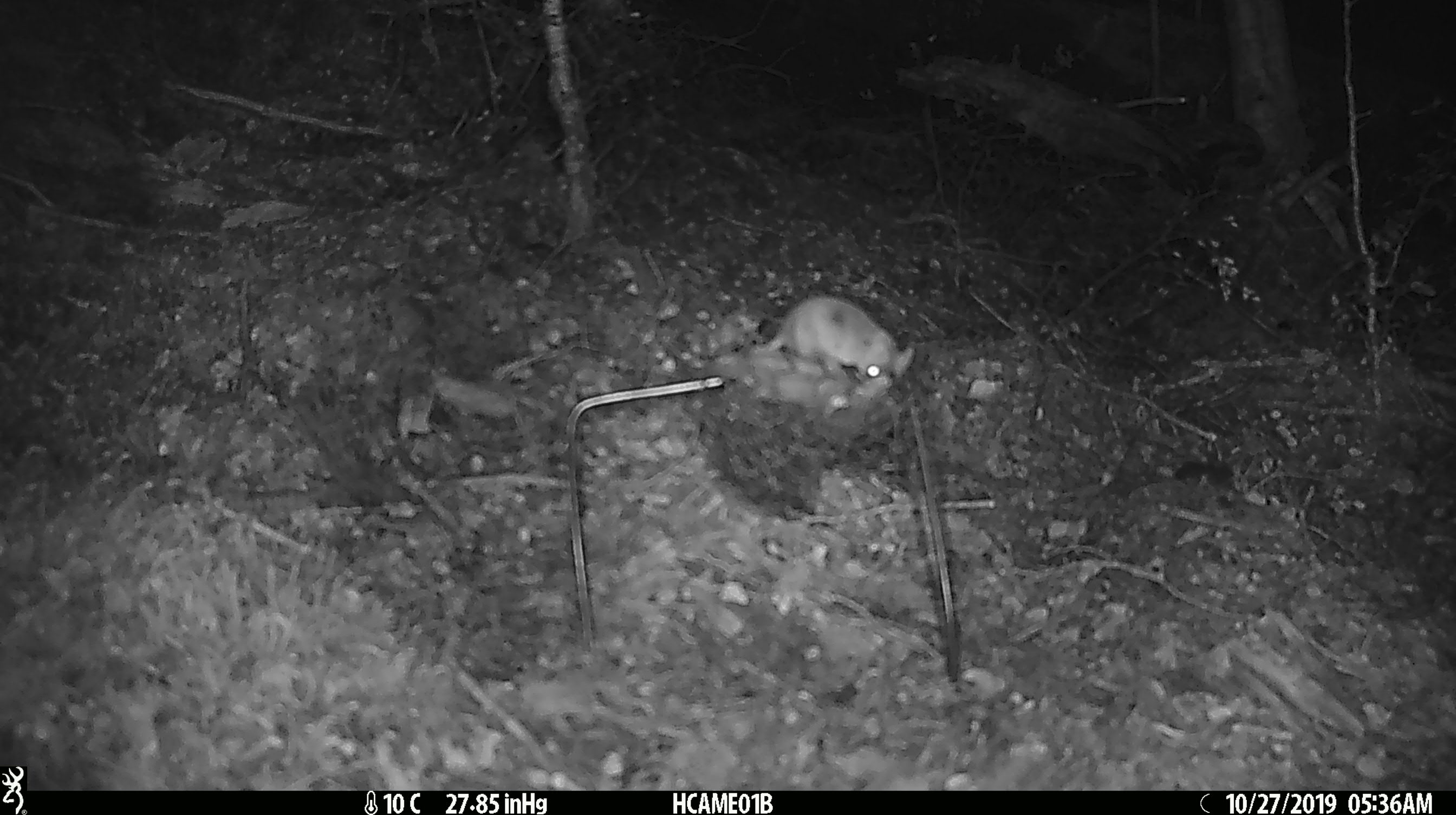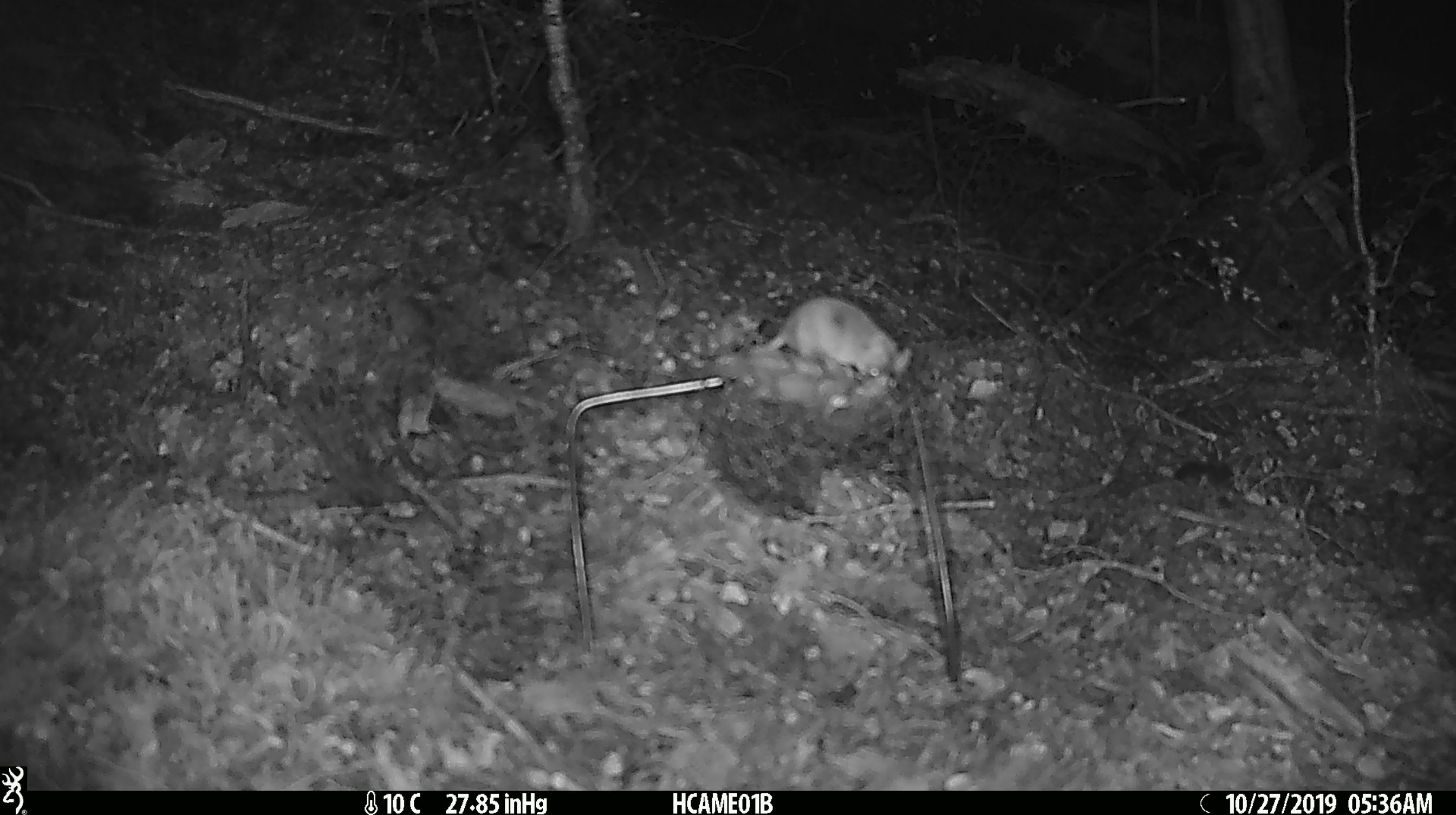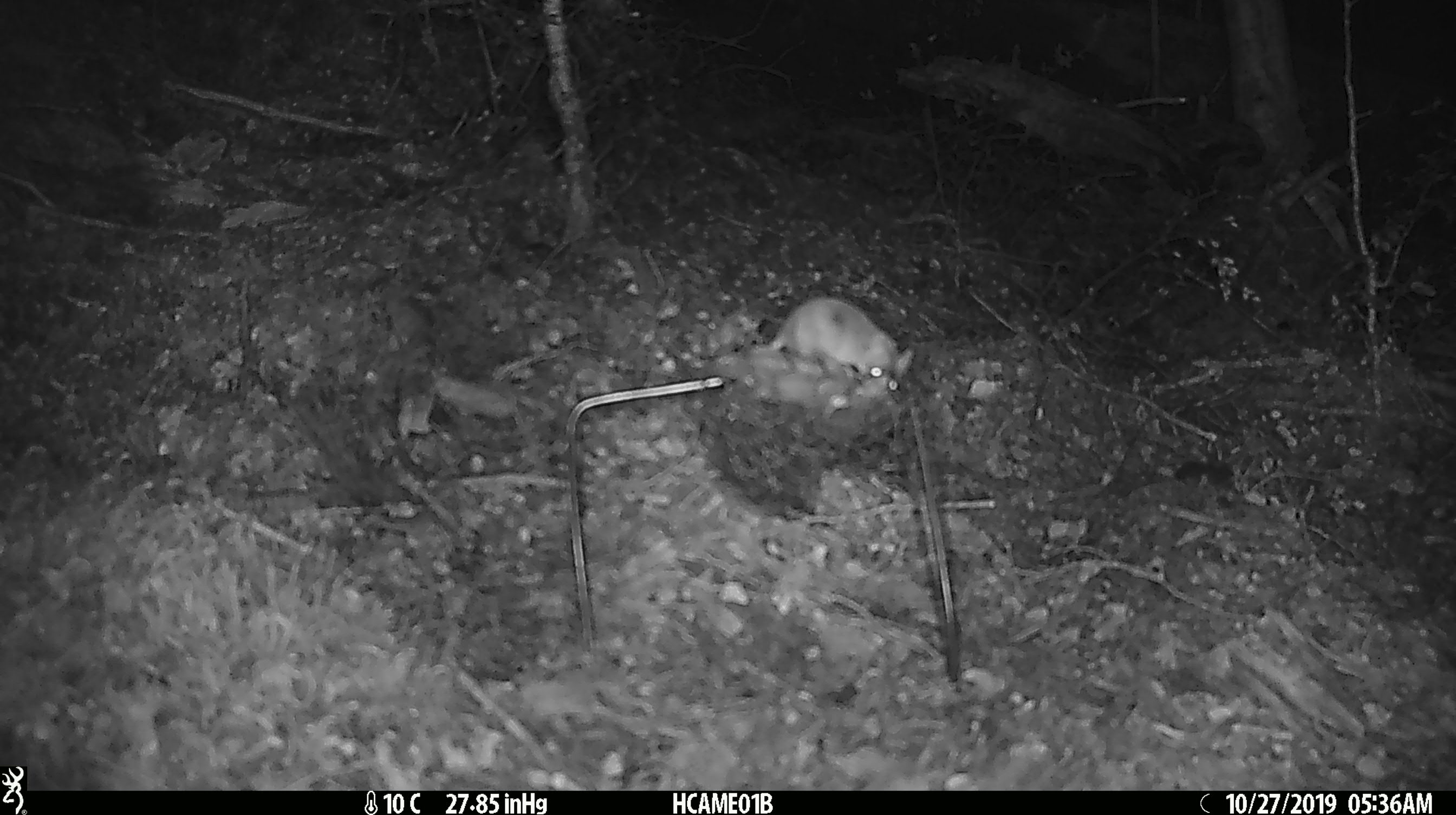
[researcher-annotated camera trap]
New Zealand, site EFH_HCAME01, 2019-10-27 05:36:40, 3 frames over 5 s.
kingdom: Animalia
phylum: Chordata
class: Mammalia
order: Rodentia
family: Muridae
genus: Mus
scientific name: Mus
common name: mouse